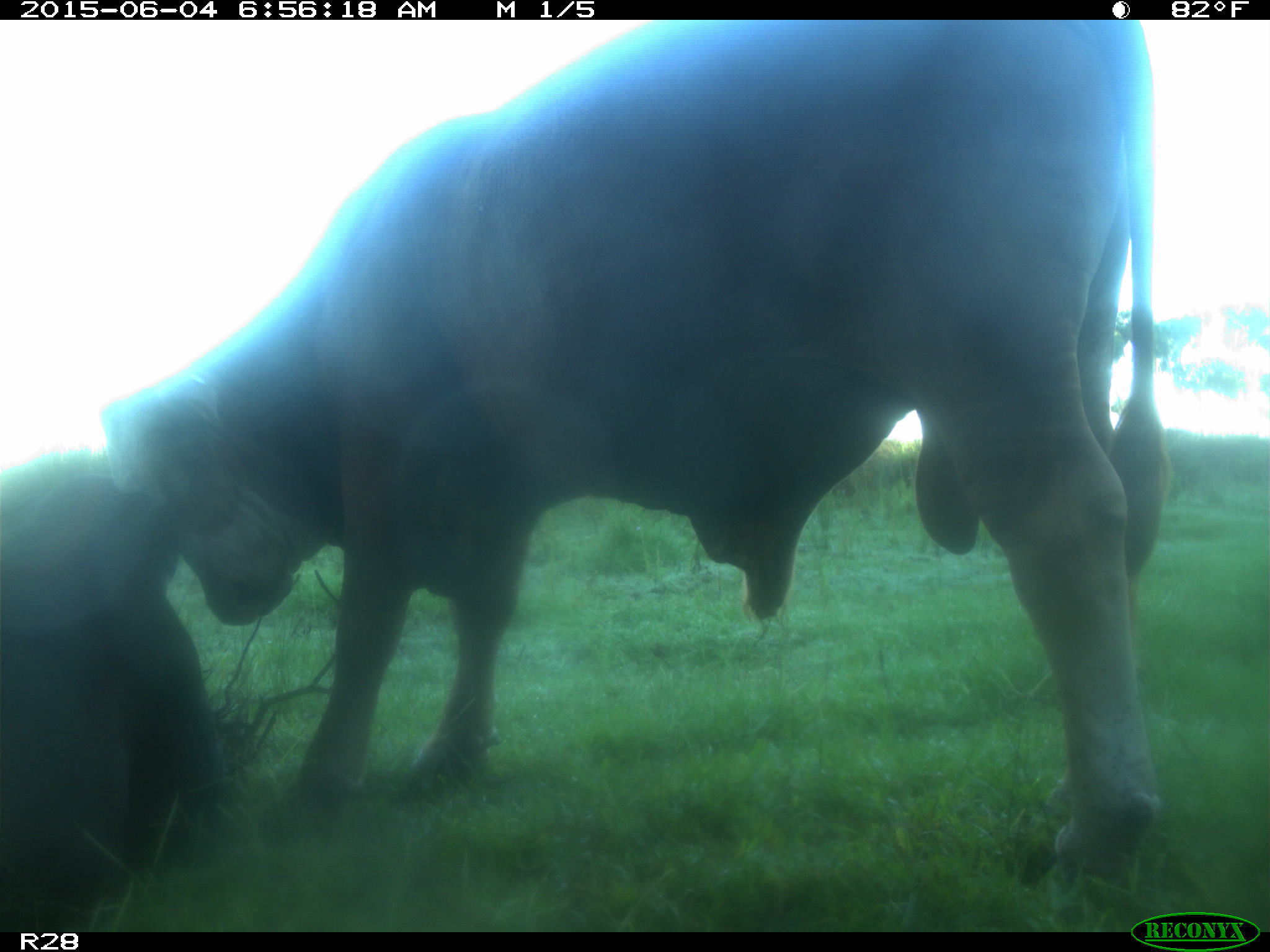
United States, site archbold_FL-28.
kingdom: Animalia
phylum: Chordata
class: Mammalia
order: Artiodactyla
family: Bovidae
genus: Bos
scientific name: Bos taurus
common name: domestic cow